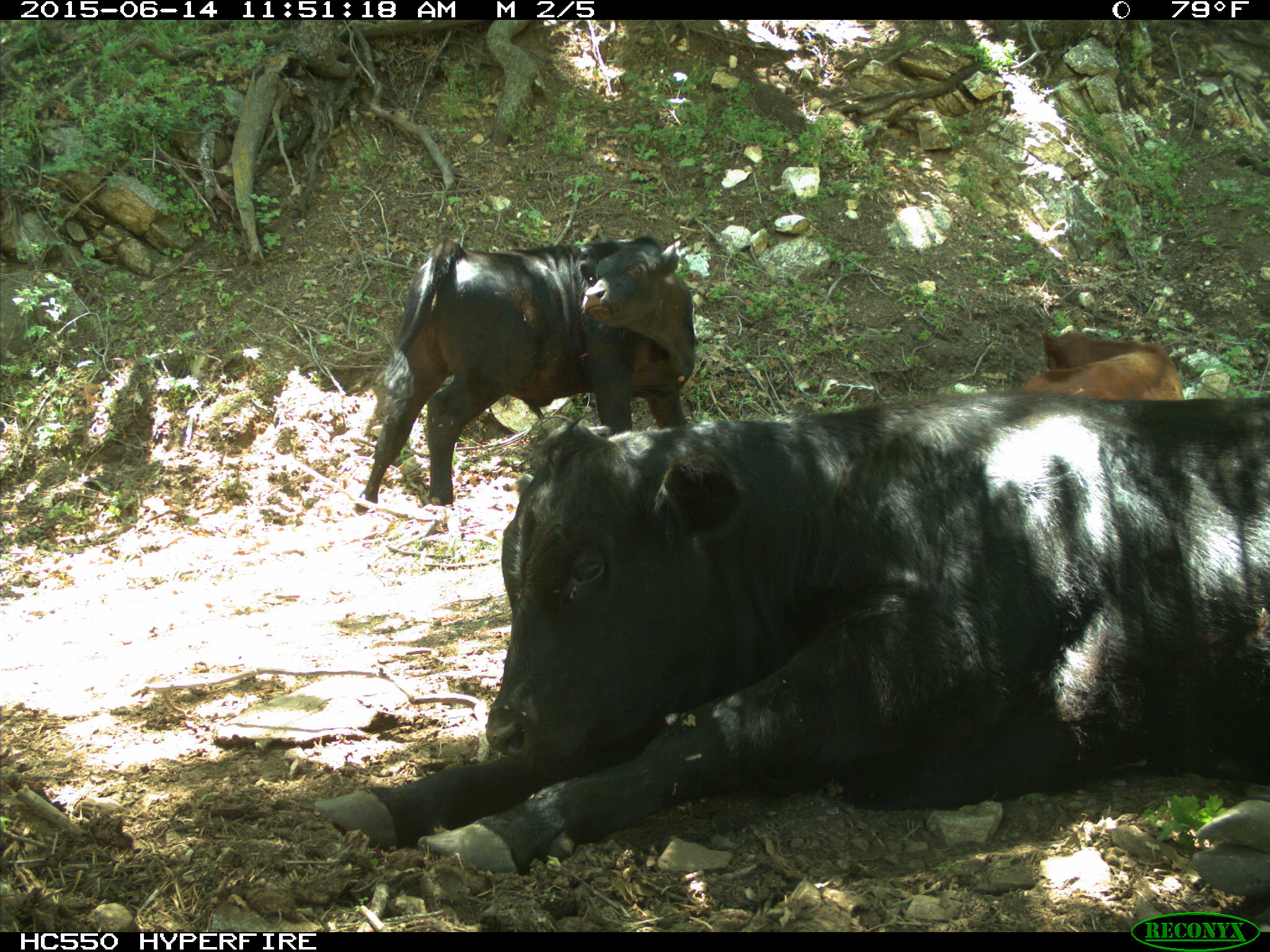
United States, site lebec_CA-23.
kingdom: Animalia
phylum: Chordata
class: Mammalia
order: Artiodactyla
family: Bovidae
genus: Bos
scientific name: Bos taurus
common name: domestic cow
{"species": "Bos taurus (domestic cow)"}